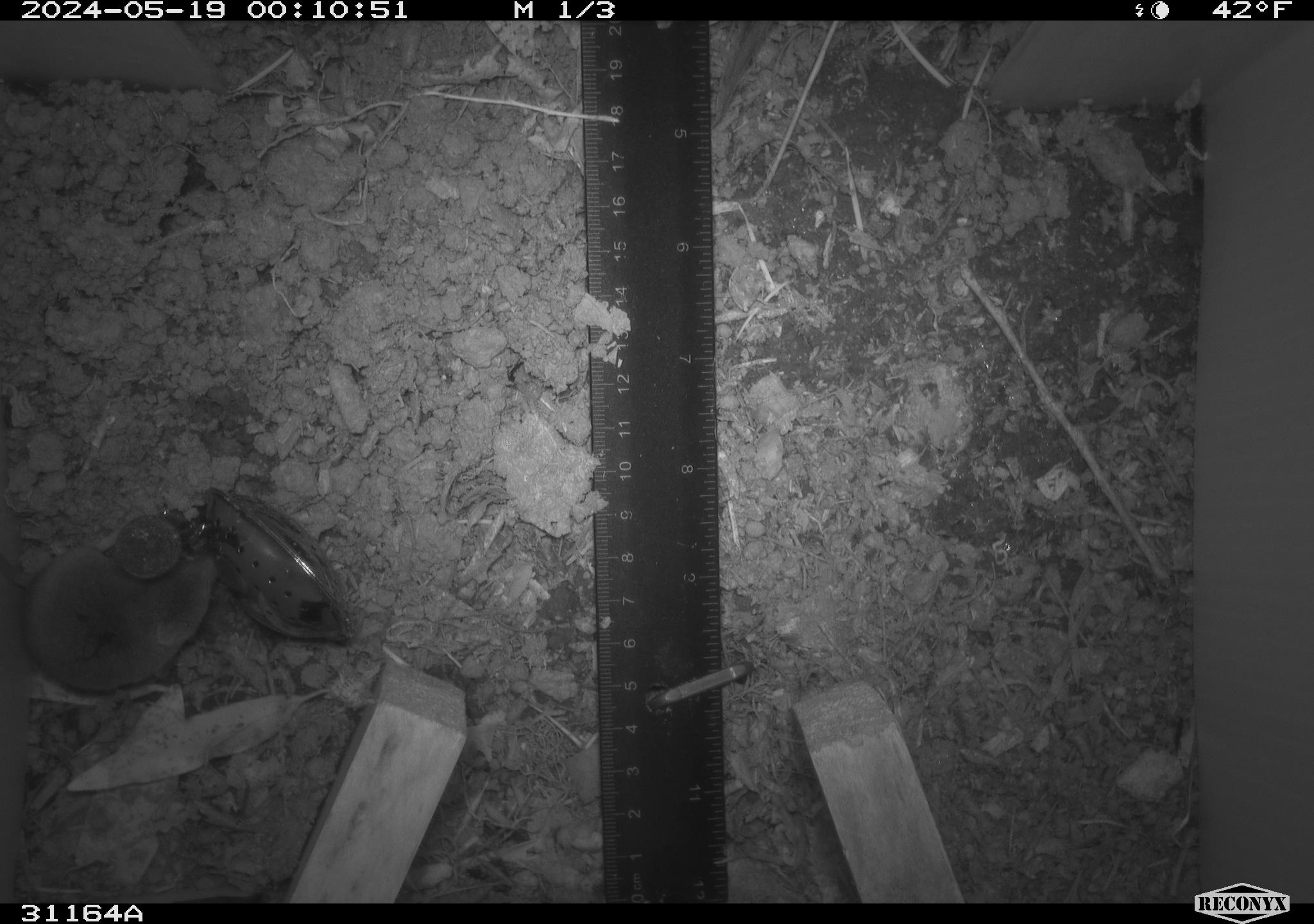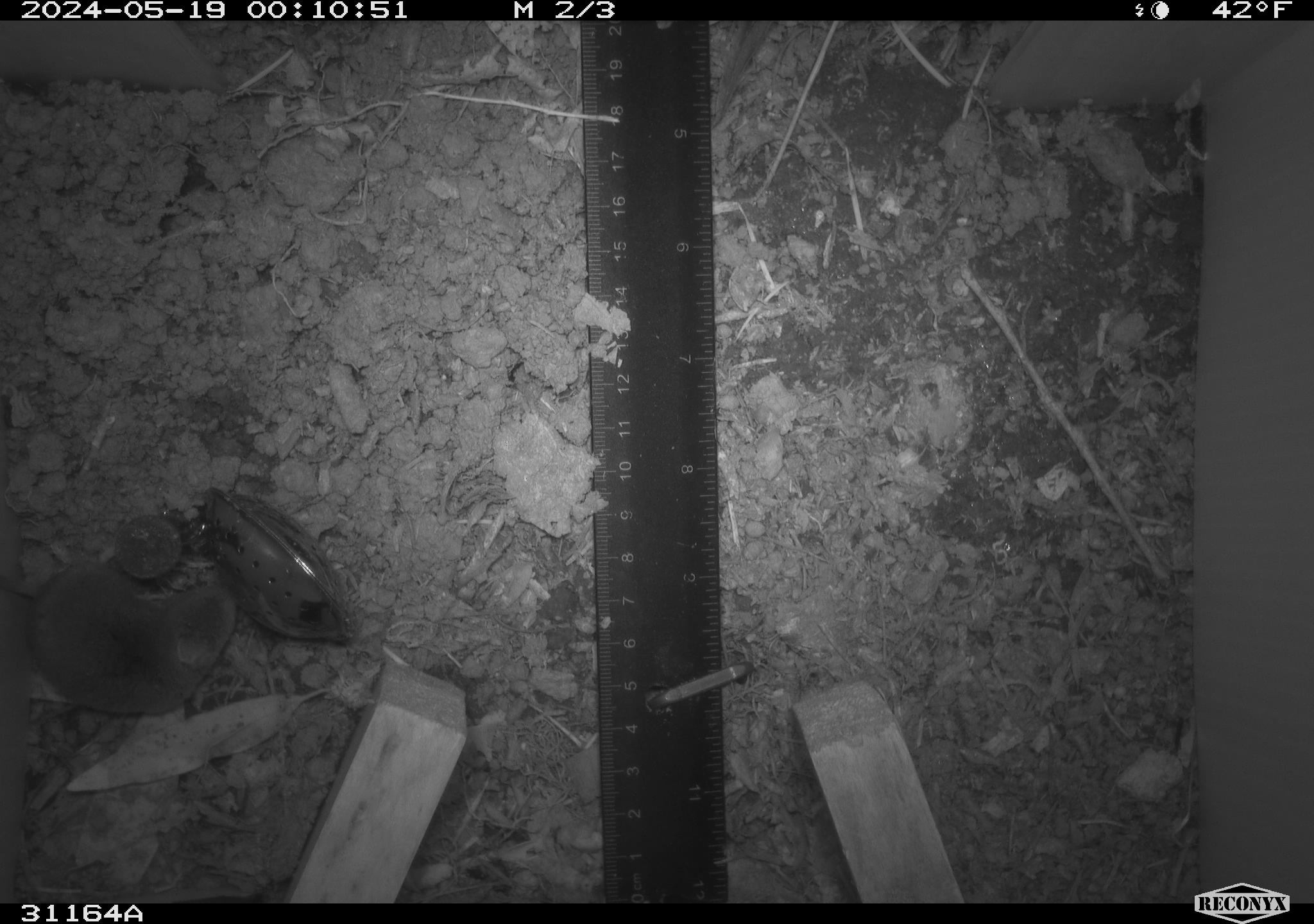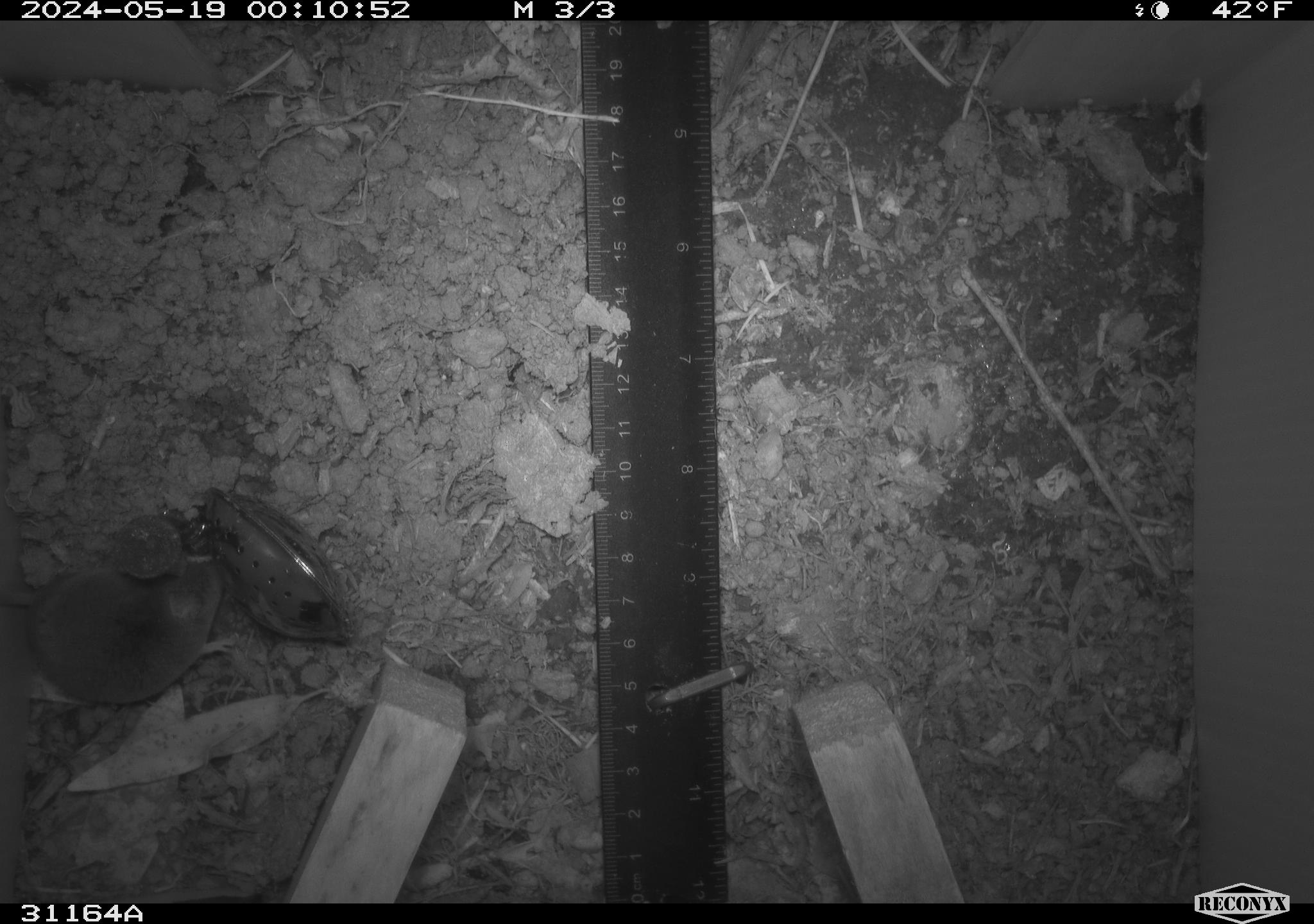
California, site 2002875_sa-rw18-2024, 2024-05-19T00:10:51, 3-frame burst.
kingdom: Animalia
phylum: Chordata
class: Mammalia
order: Eulipotyphla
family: Soricidae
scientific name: Soricidae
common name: shrews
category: soricidae family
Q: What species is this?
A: Soricidae family (shrews) (Soricidae).